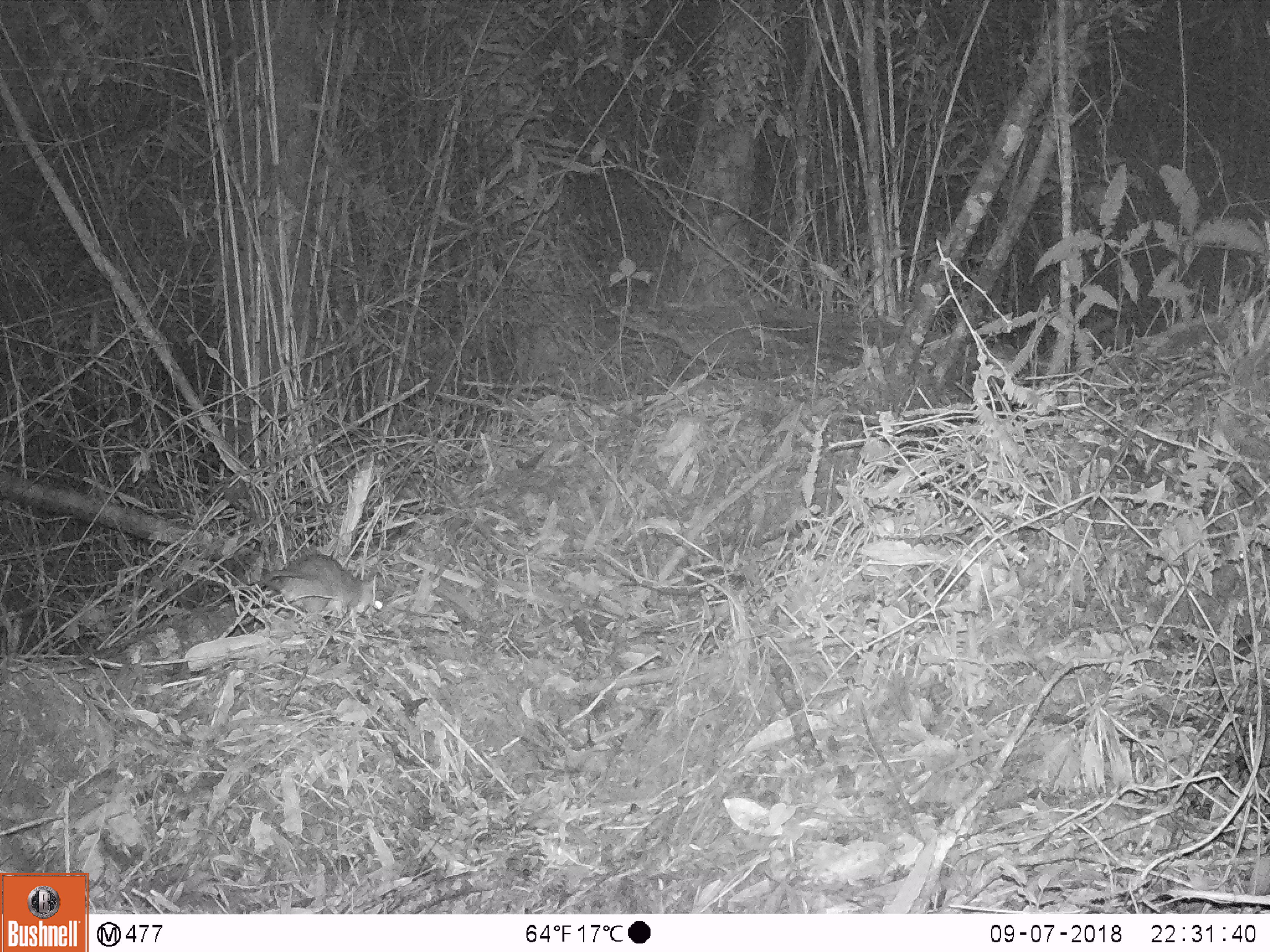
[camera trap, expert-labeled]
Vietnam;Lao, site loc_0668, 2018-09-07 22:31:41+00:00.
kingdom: Animalia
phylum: Chordata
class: Mammalia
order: Rodentia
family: Muridae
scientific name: Muridae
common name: old-world mice and rats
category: unidentified murid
Unidentified murid (old-world mice and rats) (Muridae). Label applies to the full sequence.